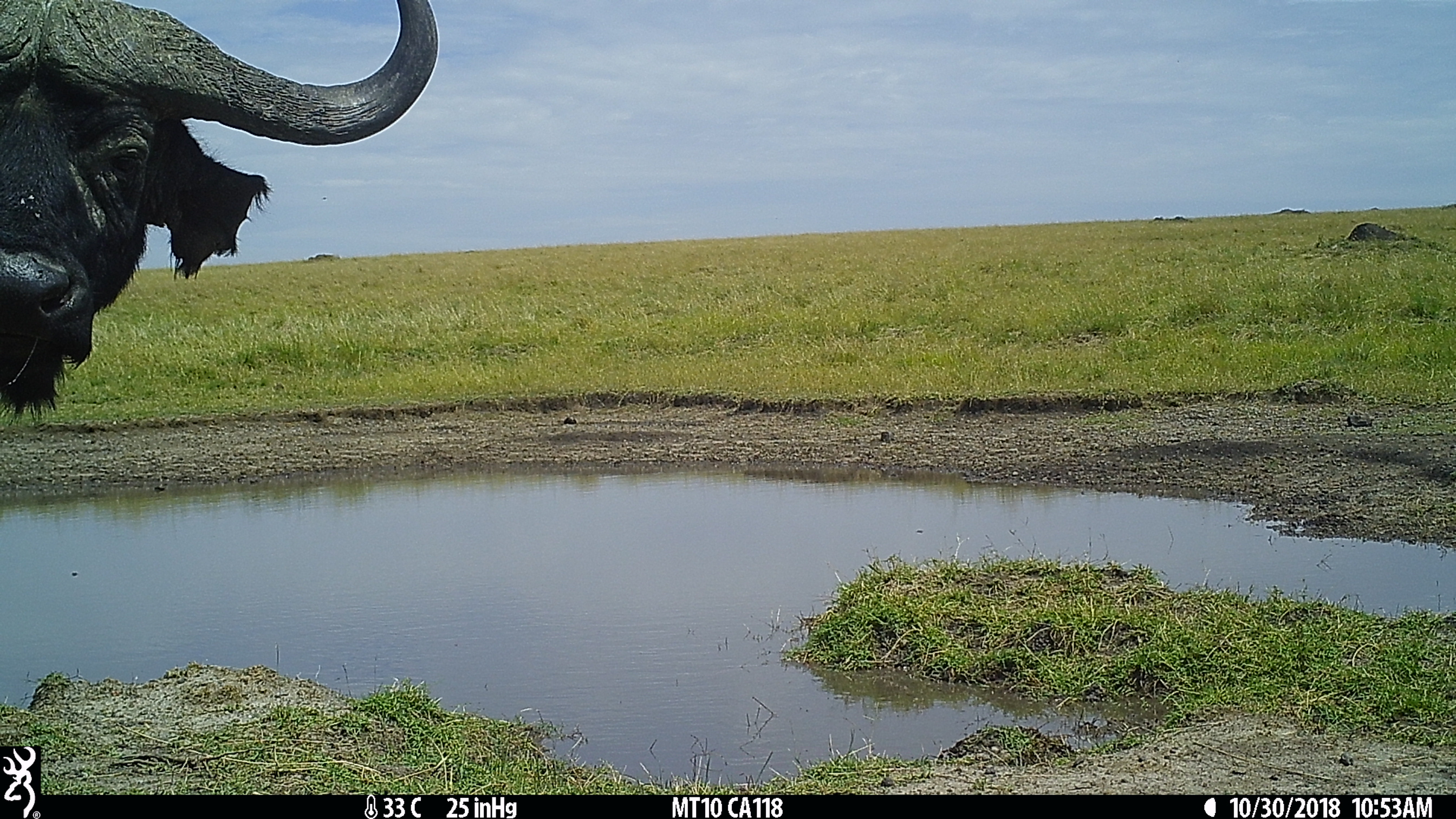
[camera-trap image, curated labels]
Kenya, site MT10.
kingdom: Animalia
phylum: Chordata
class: Mammalia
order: Artiodactyla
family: Bovidae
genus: Syncerus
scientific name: Syncerus caffer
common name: buffalo